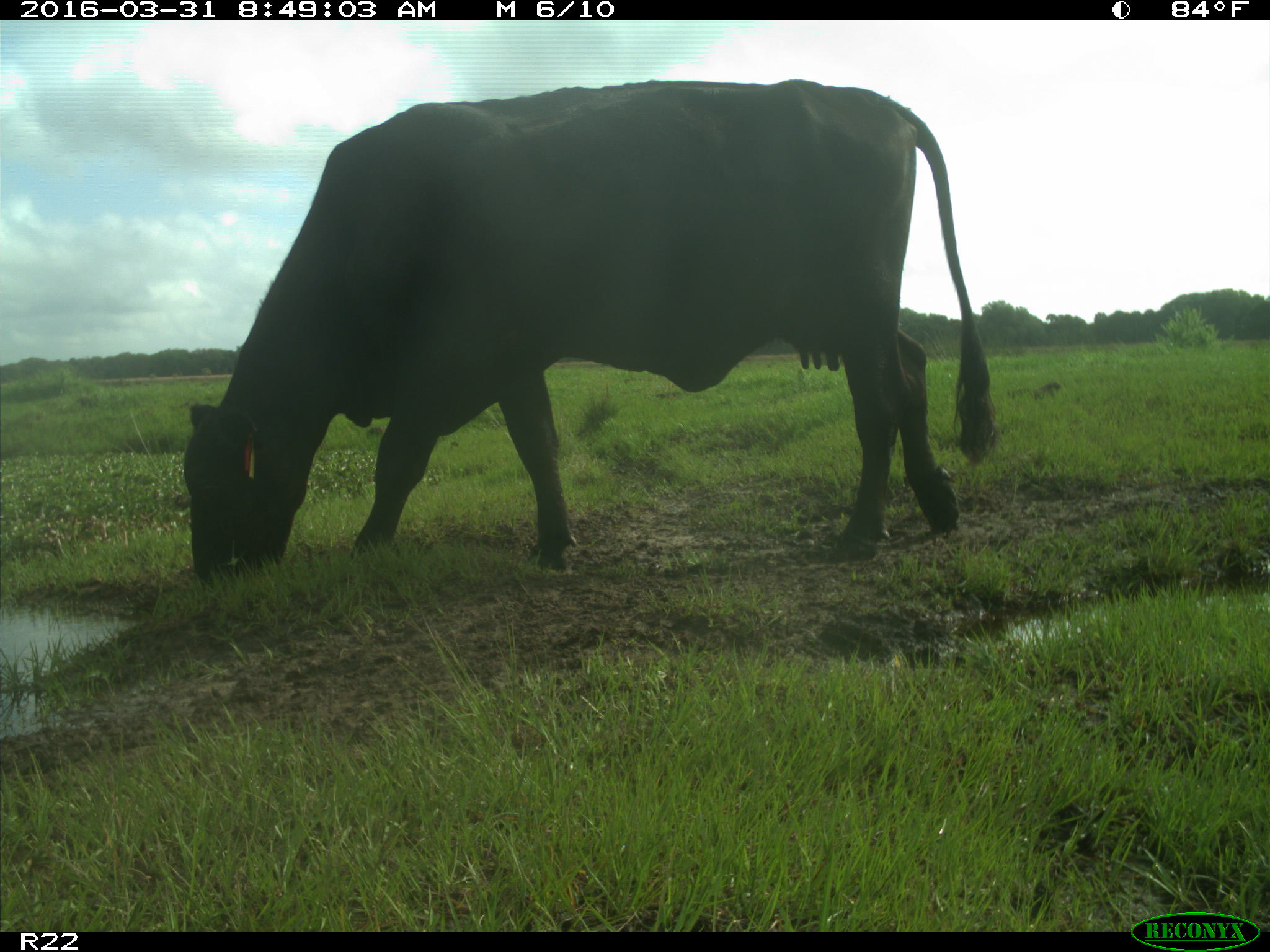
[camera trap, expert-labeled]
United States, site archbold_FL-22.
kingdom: Animalia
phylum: Chordata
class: Mammalia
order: Artiodactyla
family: Bovidae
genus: Bos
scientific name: Bos taurus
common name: domestic cow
Bos taurus (domestic cow).